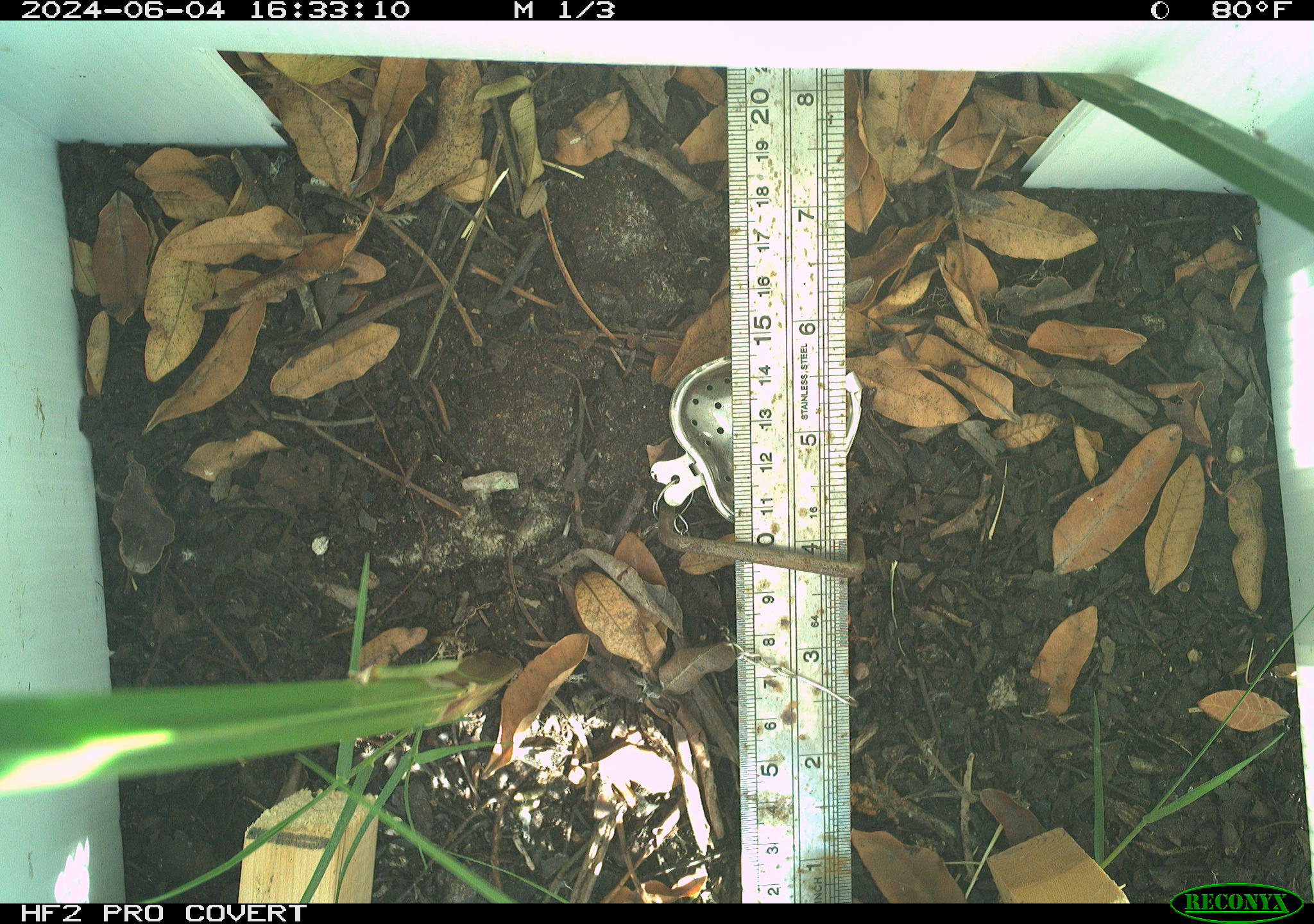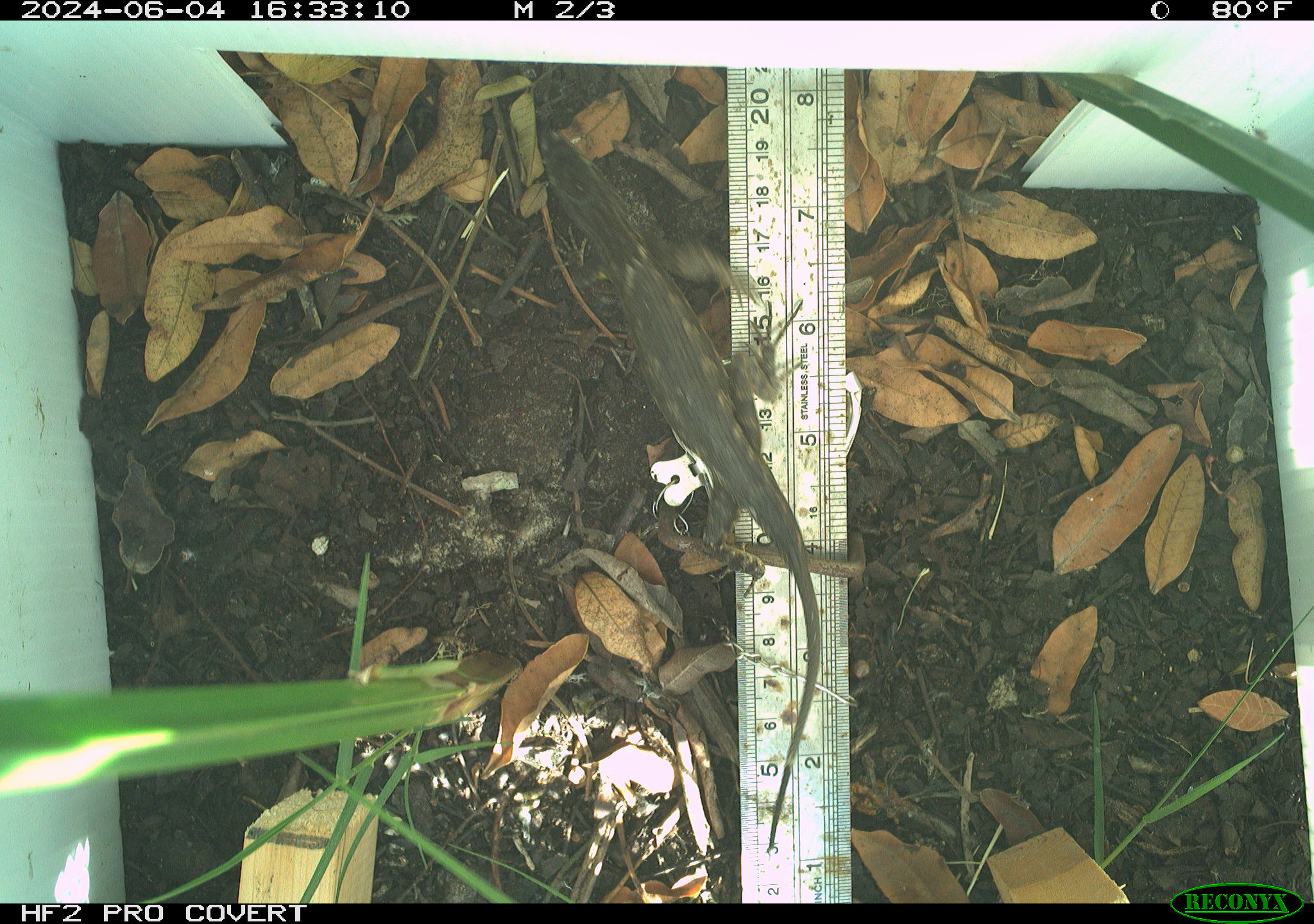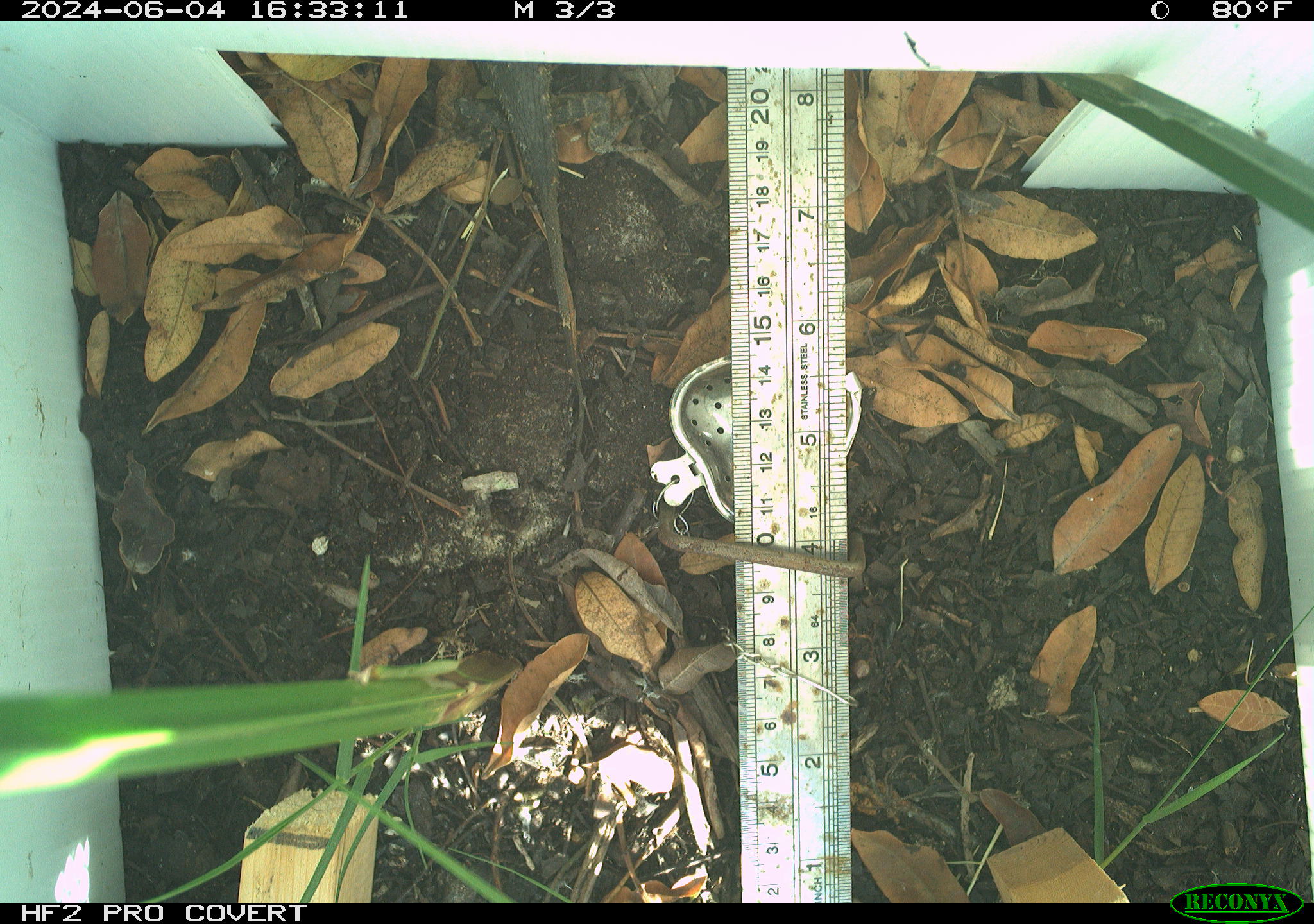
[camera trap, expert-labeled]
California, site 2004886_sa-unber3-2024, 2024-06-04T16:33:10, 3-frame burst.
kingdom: Animalia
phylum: Chordata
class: Reptilia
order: Squamata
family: Phrynosomatidae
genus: Sceloporus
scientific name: Sceloporus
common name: spiny lizards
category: sceloporus species